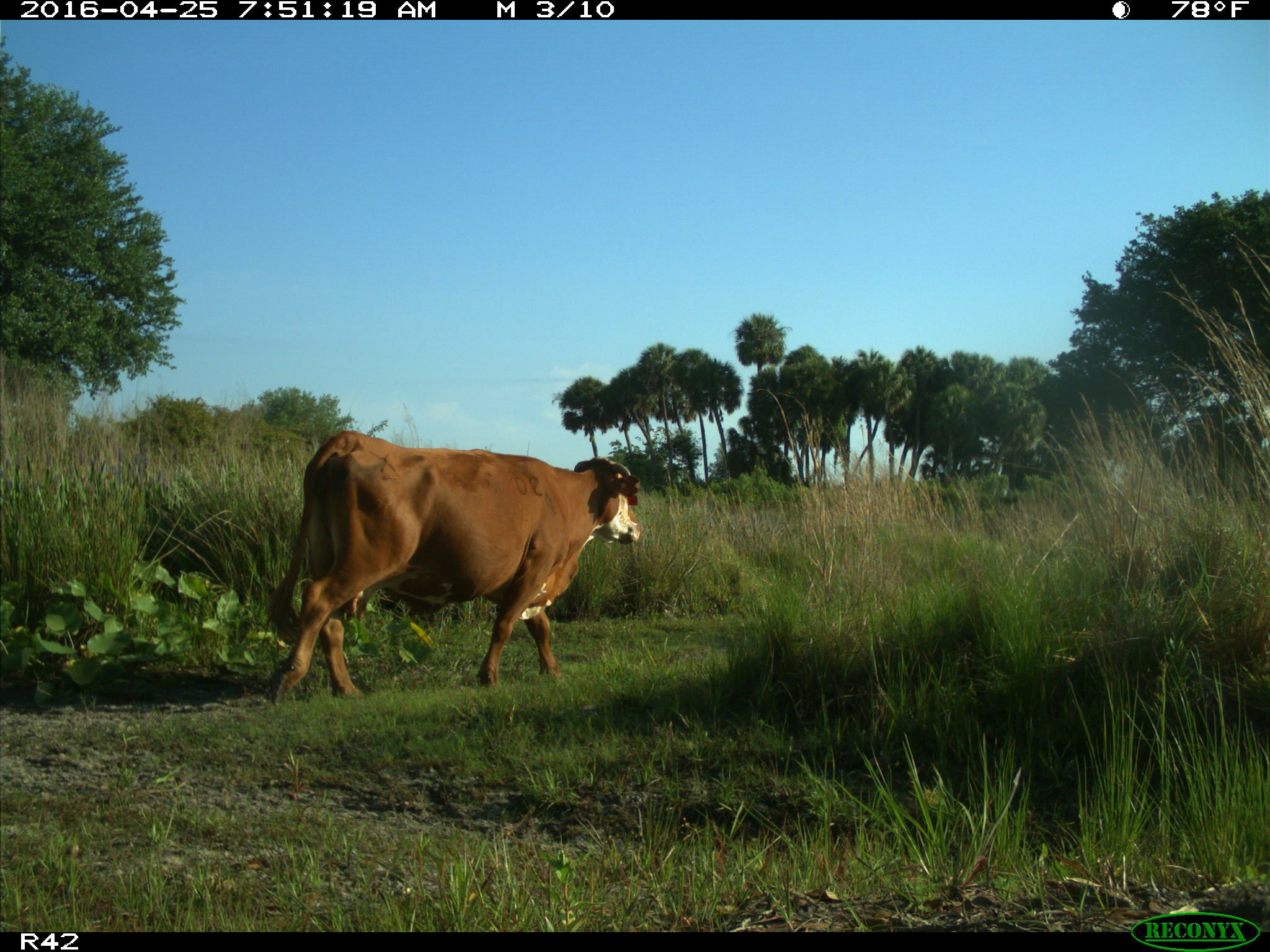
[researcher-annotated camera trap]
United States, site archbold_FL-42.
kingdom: Animalia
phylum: Chordata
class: Mammalia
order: Artiodactyla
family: Bovidae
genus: Bos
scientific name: Bos taurus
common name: domestic cow